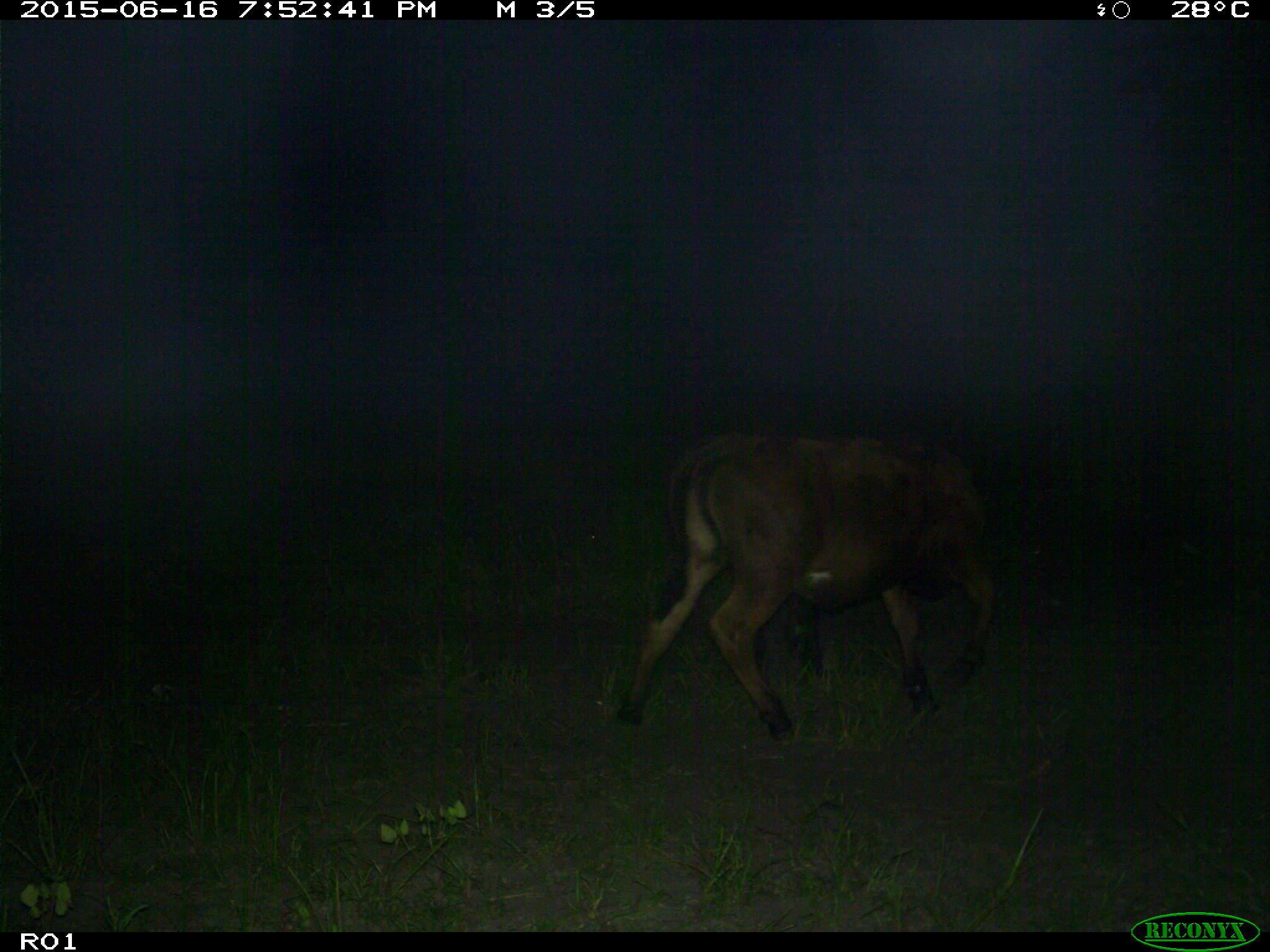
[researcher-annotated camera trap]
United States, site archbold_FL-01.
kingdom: Animalia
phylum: Chordata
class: Mammalia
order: Artiodactyla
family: Bovidae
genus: Bos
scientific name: Bos taurus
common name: domestic cow